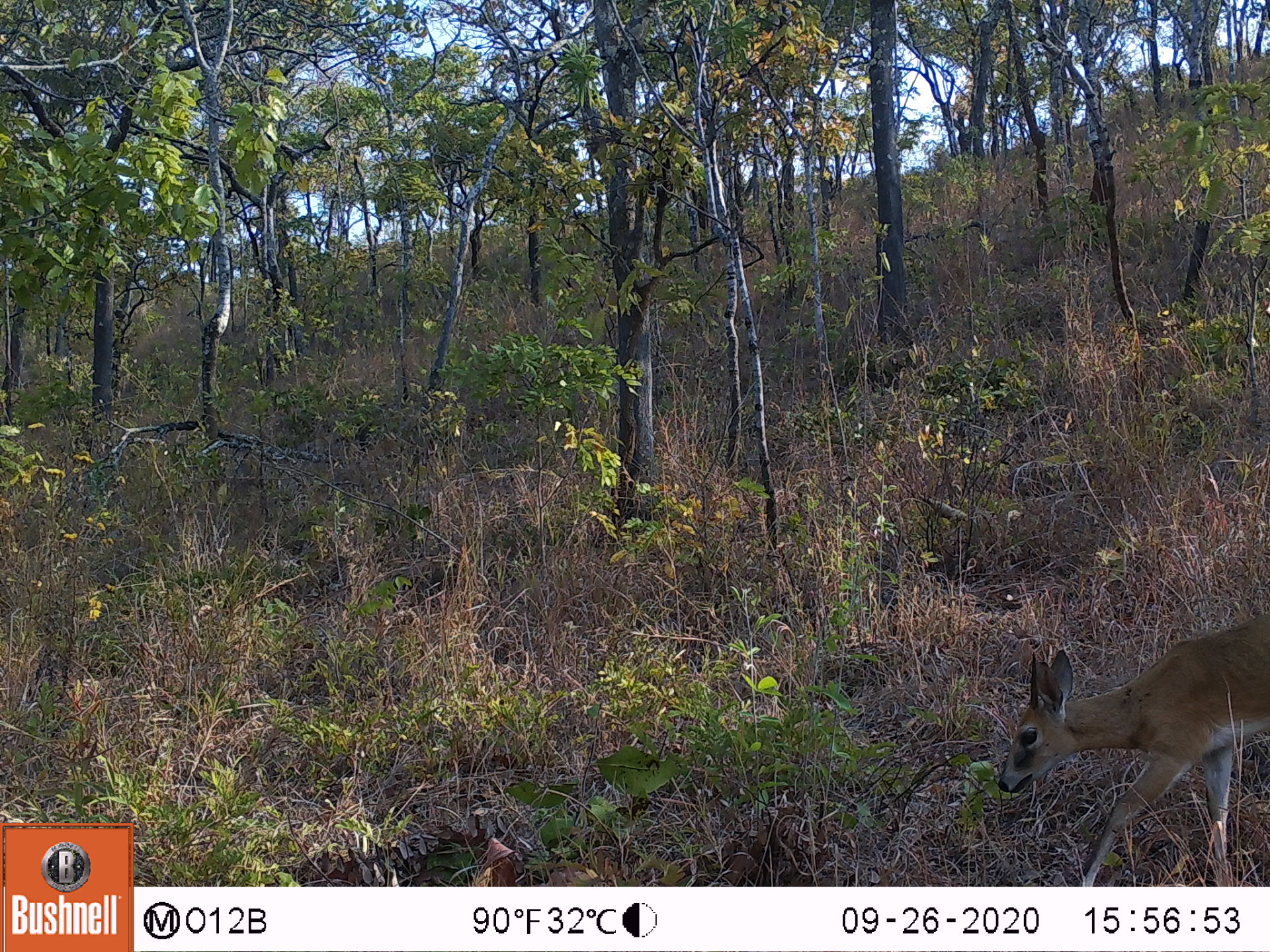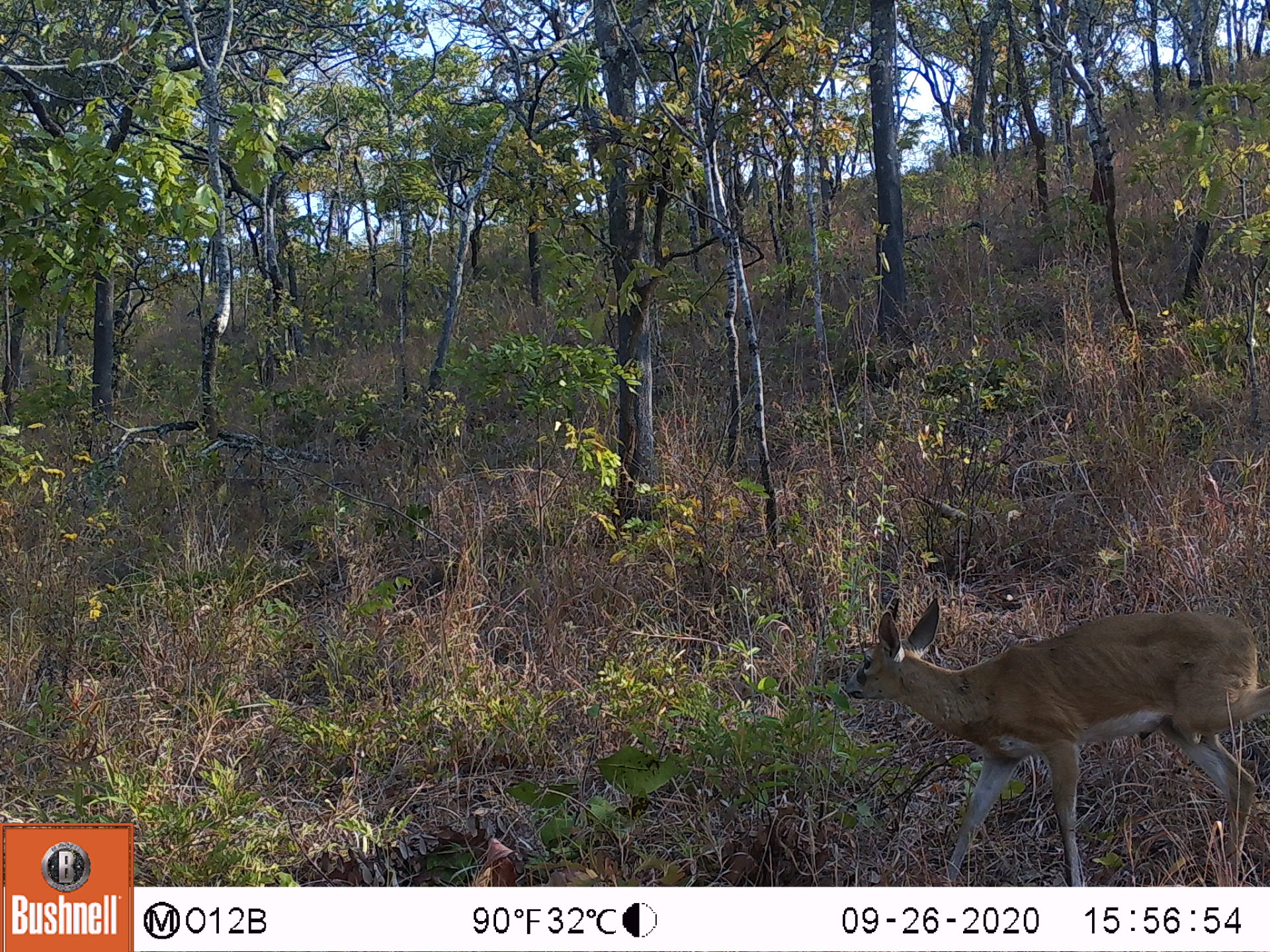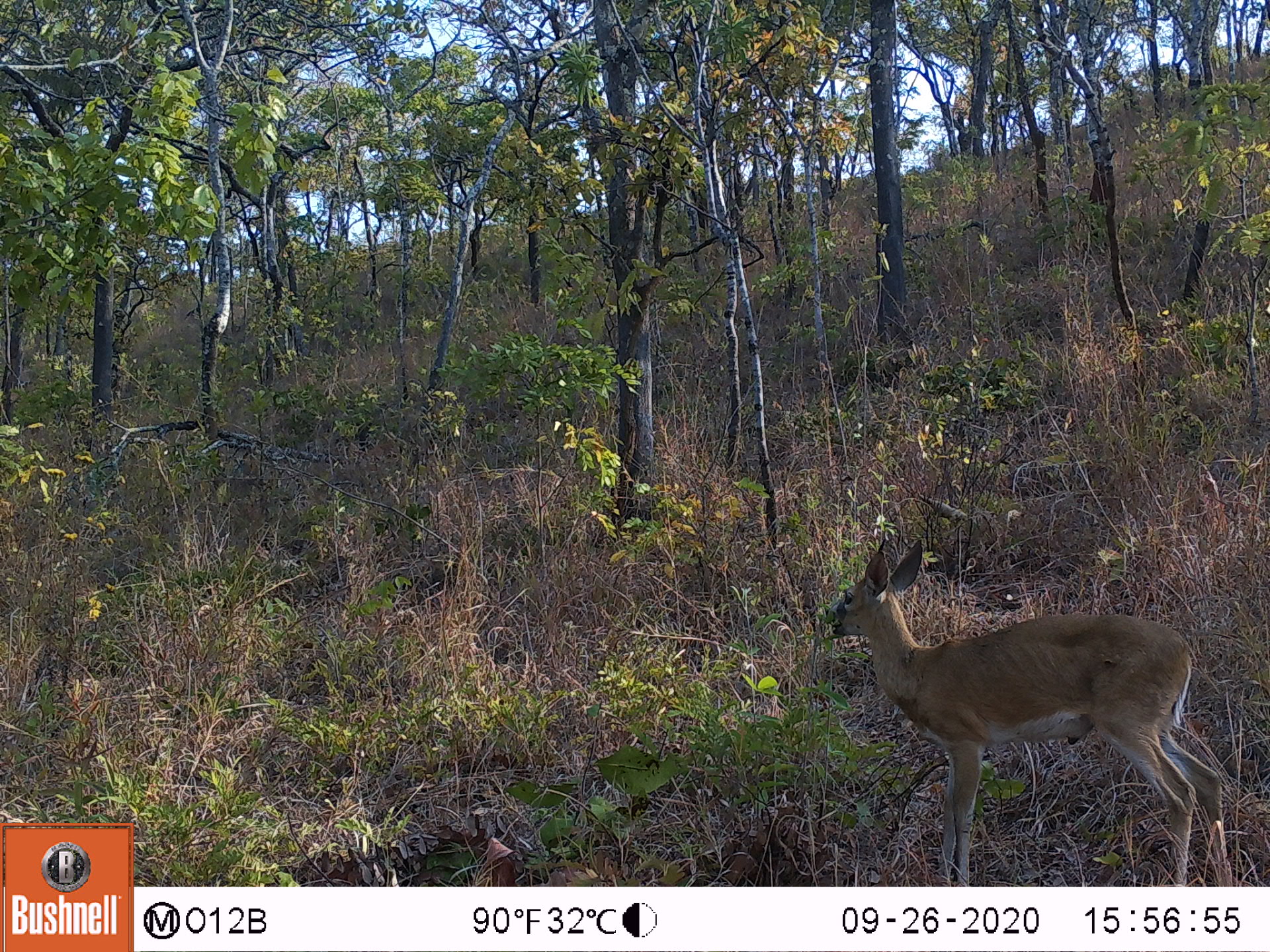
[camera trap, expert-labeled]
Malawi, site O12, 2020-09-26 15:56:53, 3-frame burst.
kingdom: Animalia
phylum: Chordata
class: Mammalia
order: Artiodactyla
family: Bovidae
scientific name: Antilopinae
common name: small antelope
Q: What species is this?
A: Small antelope (Antilopinae).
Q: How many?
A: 1.